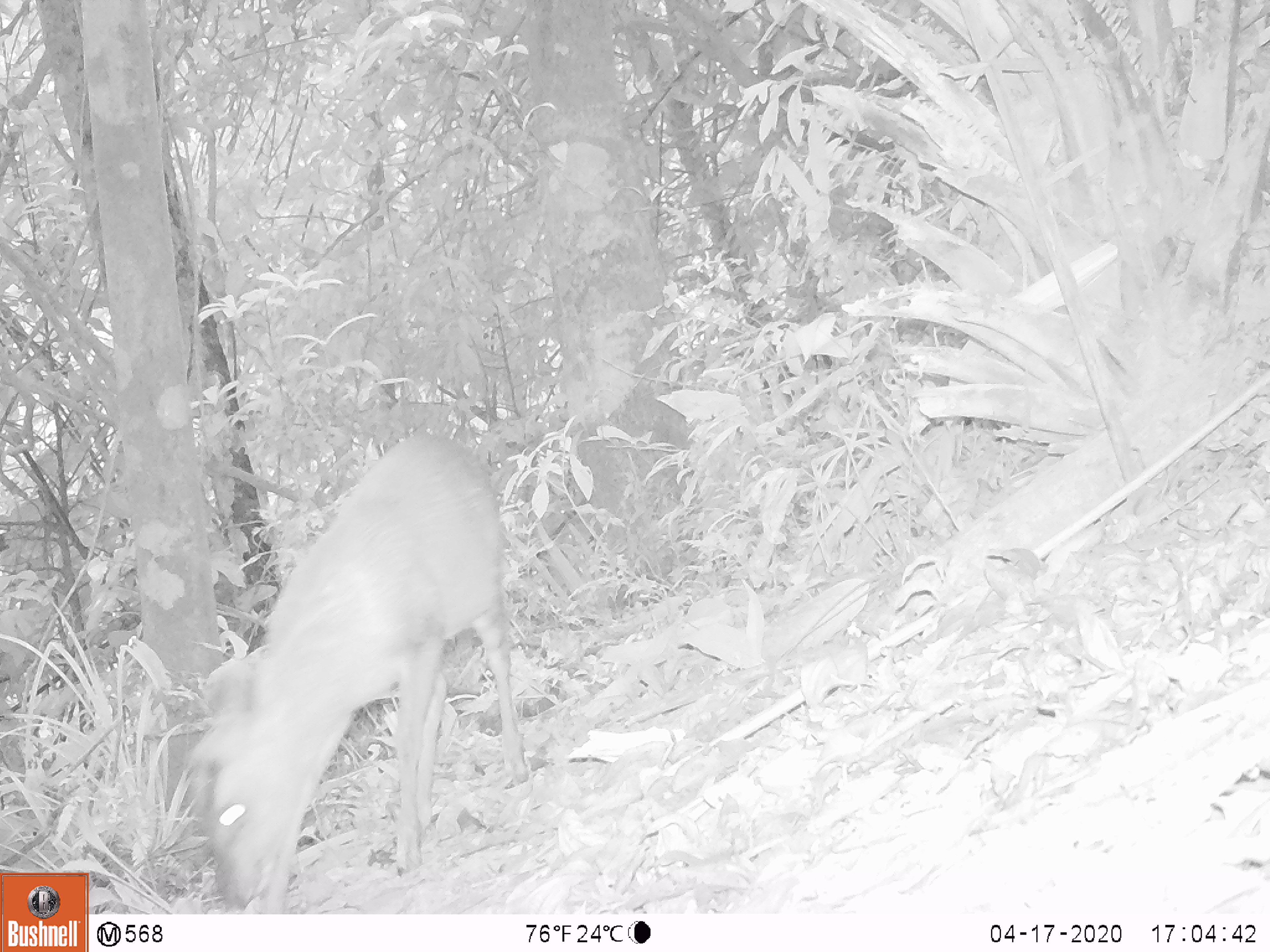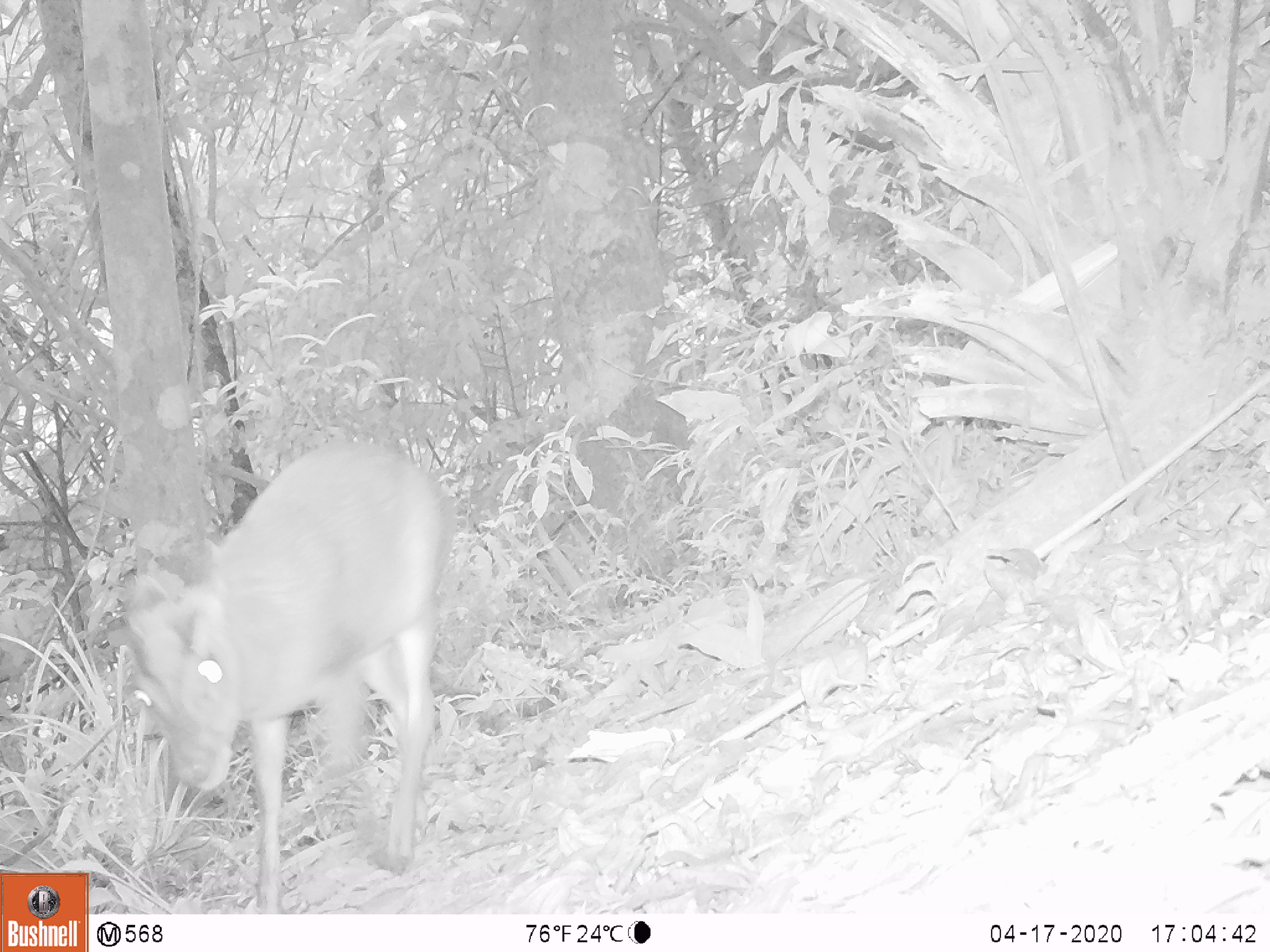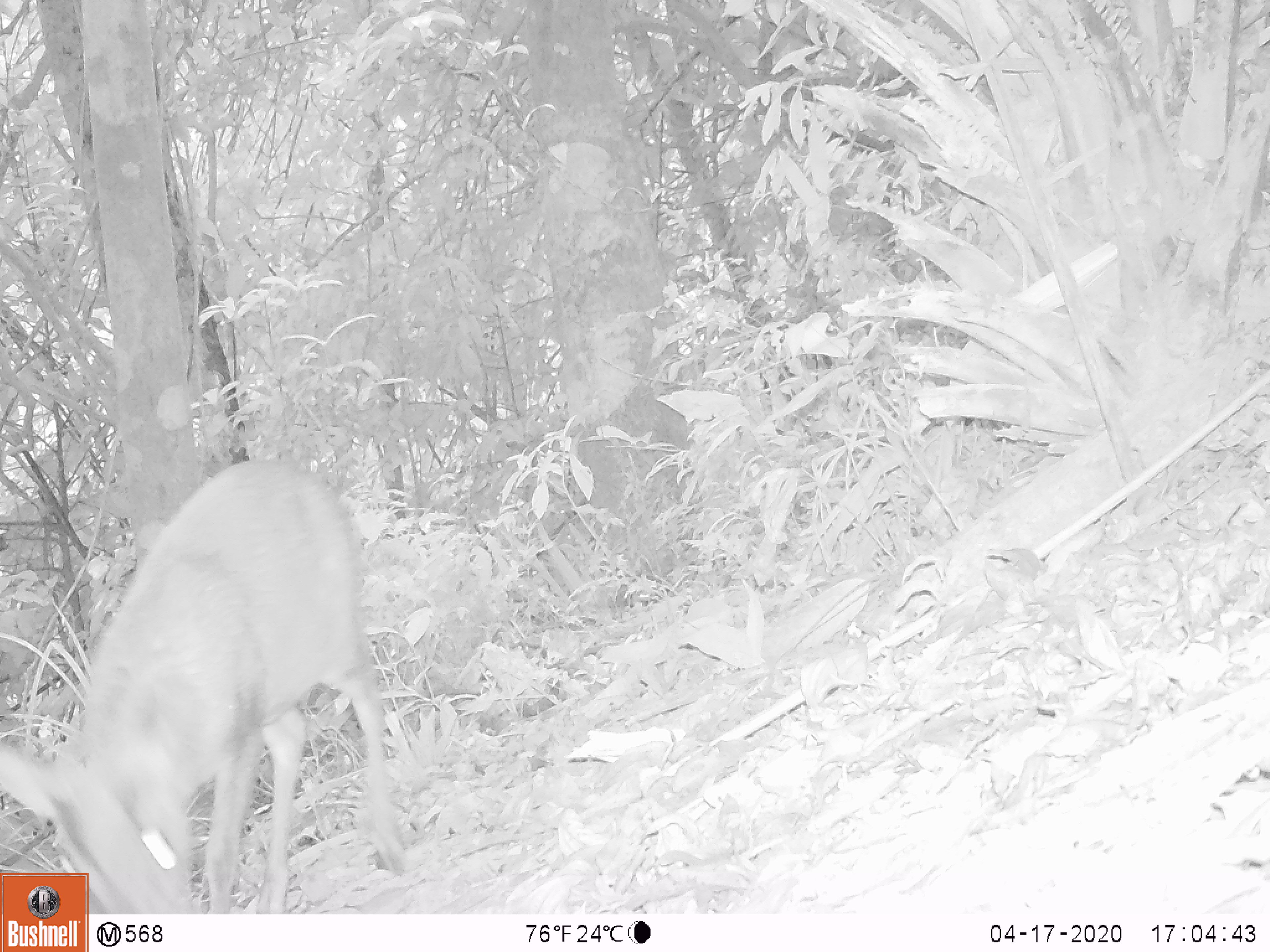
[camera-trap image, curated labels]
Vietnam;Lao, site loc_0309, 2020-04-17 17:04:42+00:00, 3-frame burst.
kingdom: Animalia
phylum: Chordata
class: Mammalia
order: Artiodactyla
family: Cervidae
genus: Muntiacus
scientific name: Muntiacus rooseveltorum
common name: roosevelt's muntjac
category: roosevelts muntjac group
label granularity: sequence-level